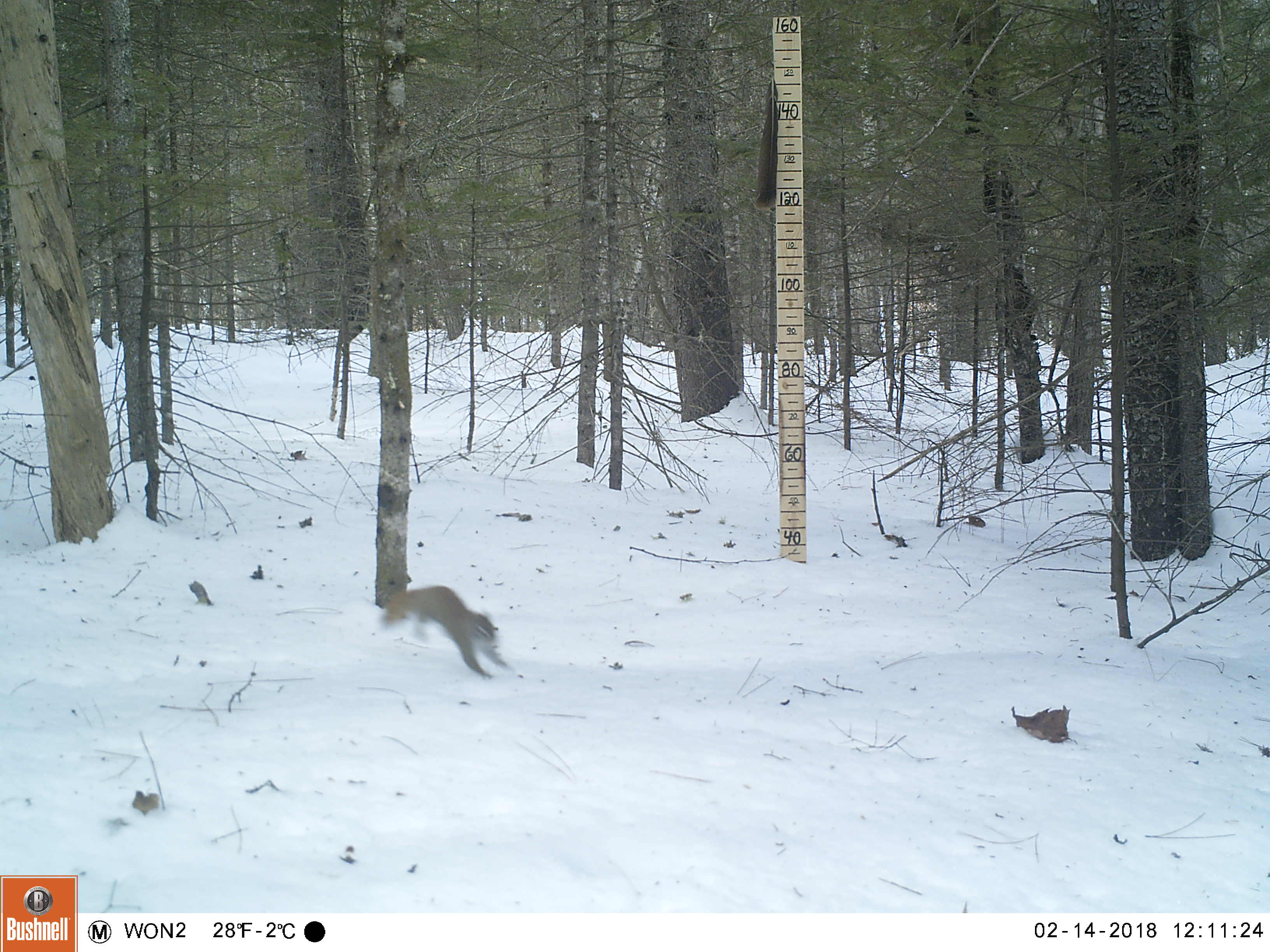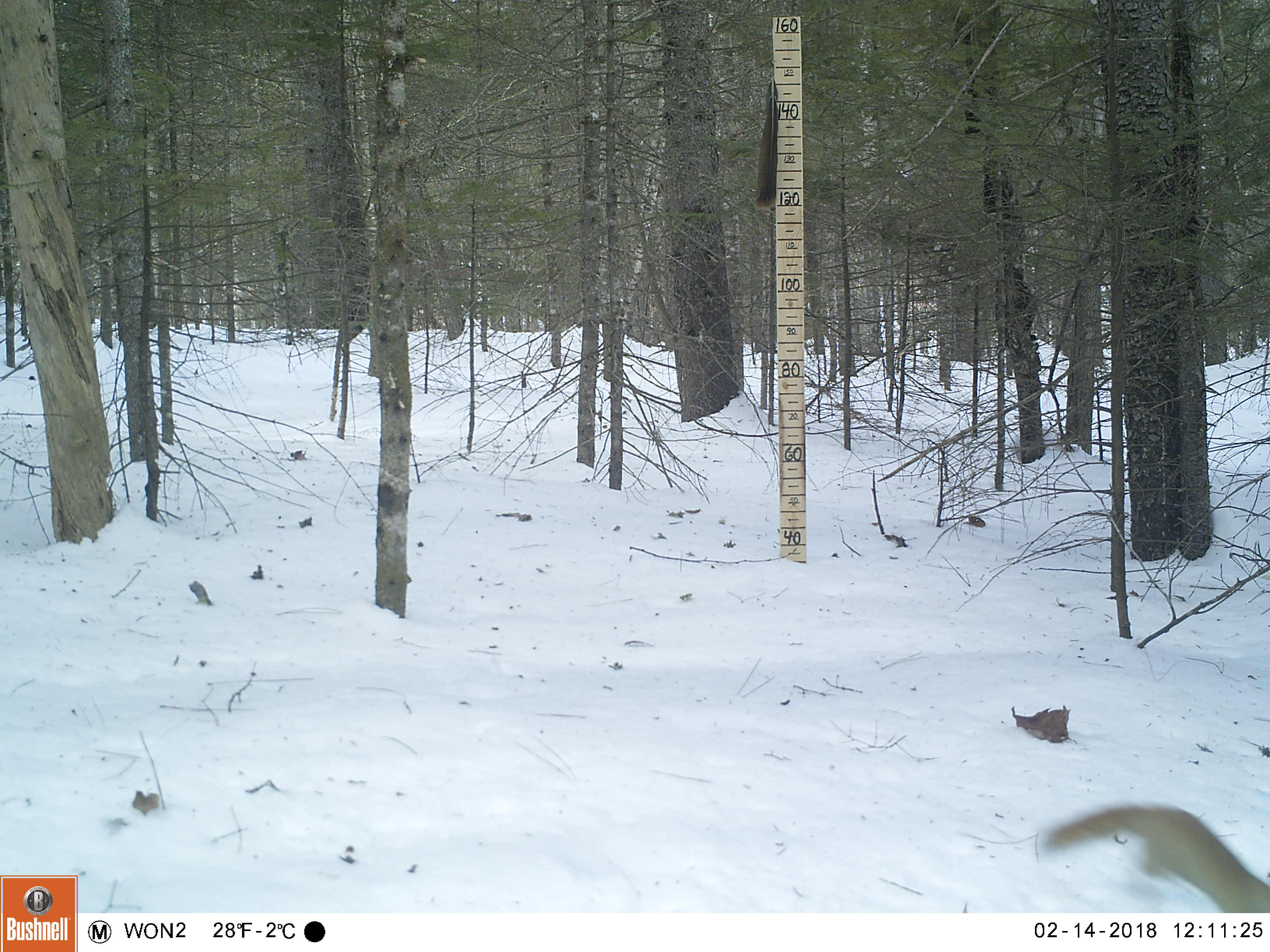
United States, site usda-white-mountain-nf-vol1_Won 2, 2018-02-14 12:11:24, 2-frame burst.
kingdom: Animalia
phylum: Chordata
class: Mammalia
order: Rodentia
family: Sciuridae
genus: Tamiasciurus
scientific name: Tamiasciurus hudsonicus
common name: red squirrel